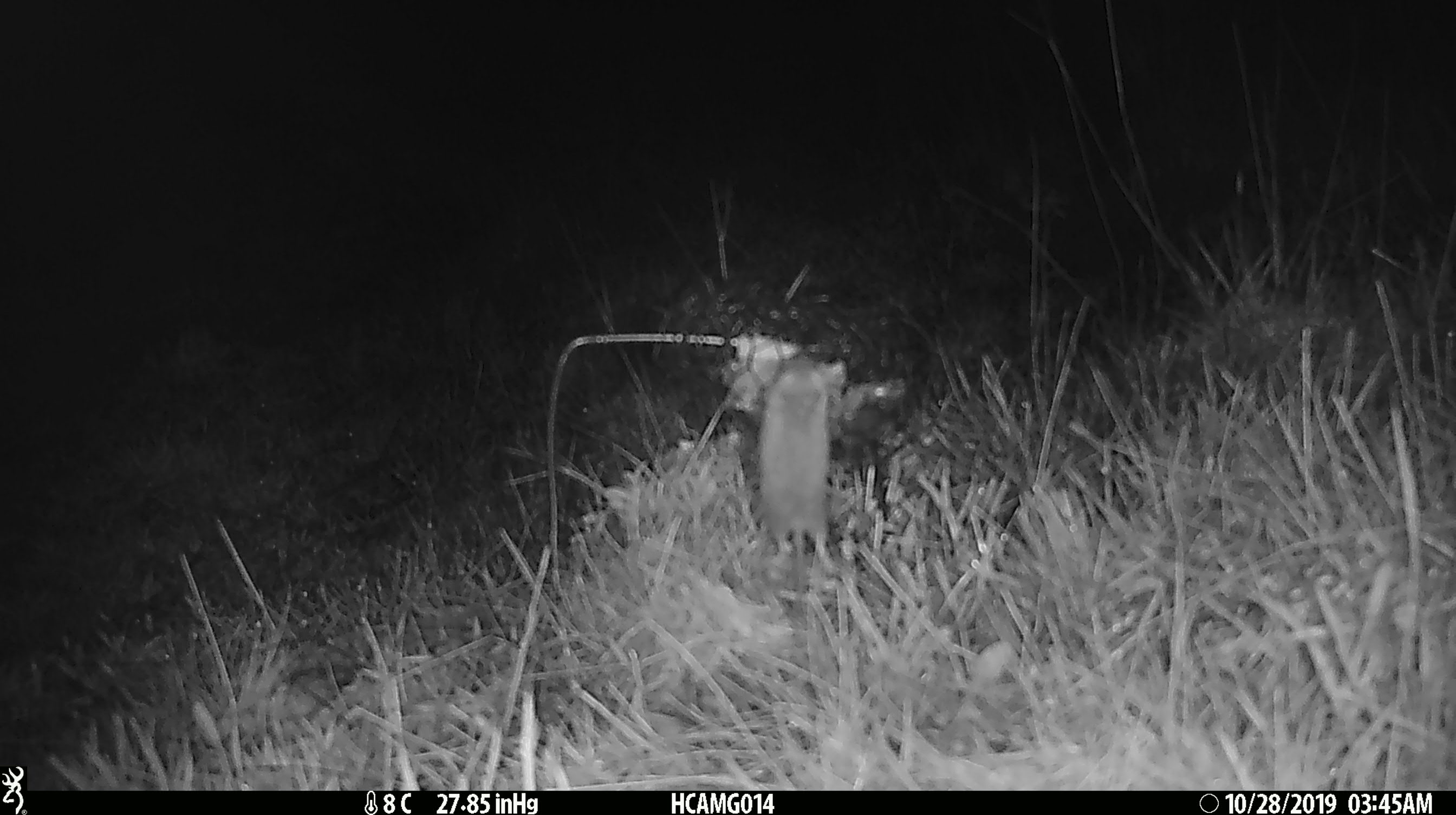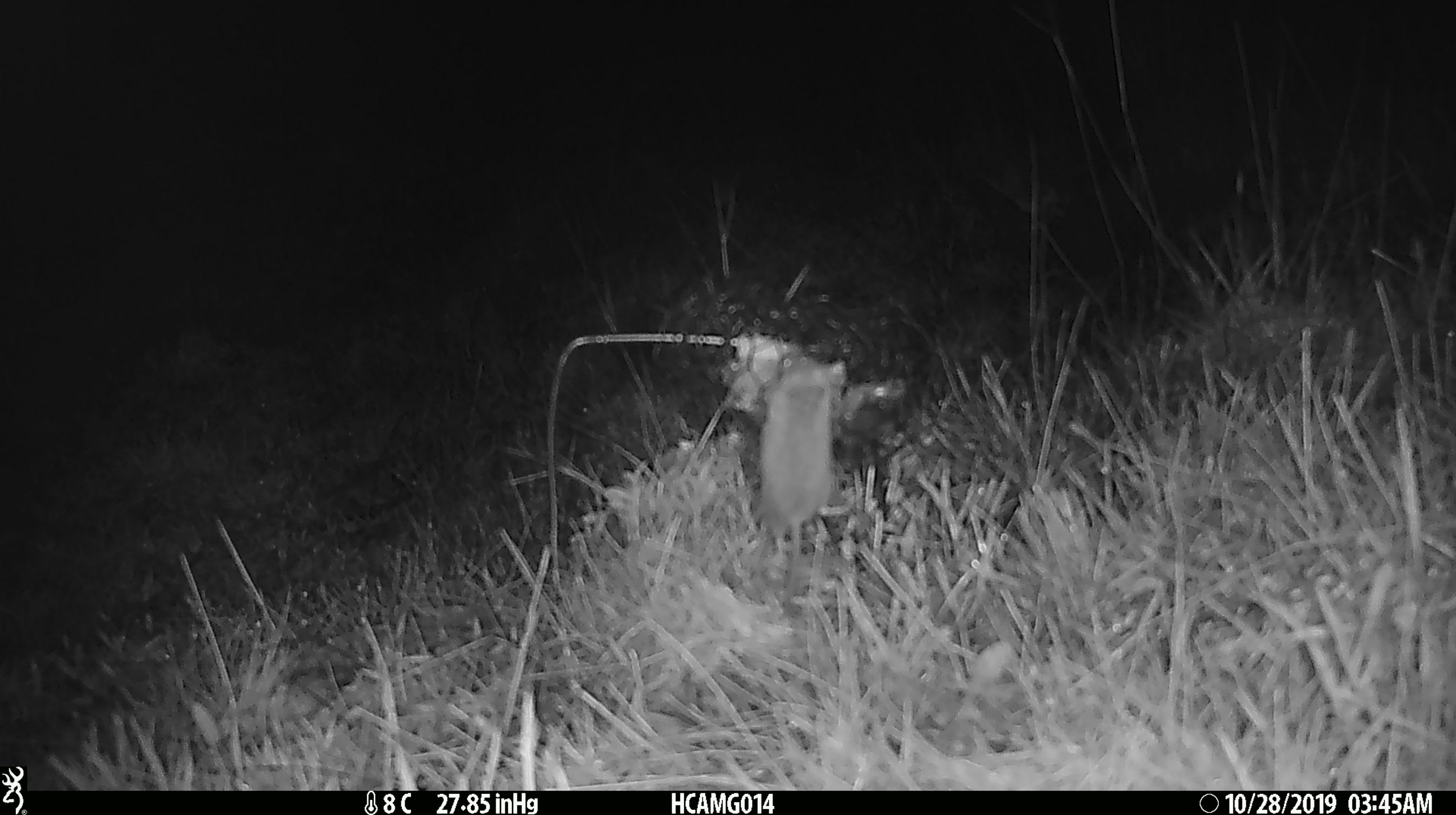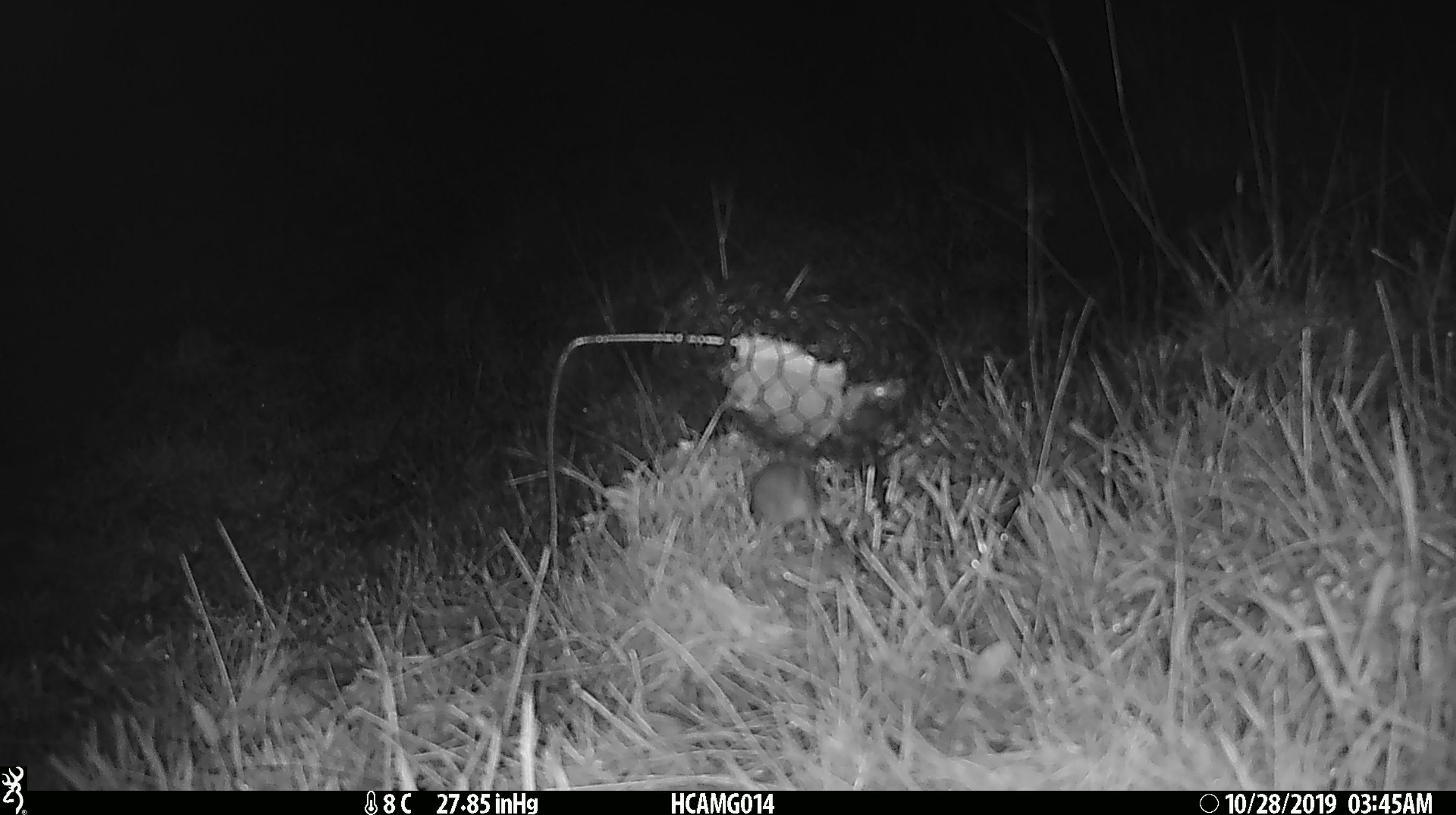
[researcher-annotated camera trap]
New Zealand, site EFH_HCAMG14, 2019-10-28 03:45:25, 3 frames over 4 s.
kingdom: Animalia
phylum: Chordata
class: Mammalia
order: Rodentia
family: Muridae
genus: Mus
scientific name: Mus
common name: mouse